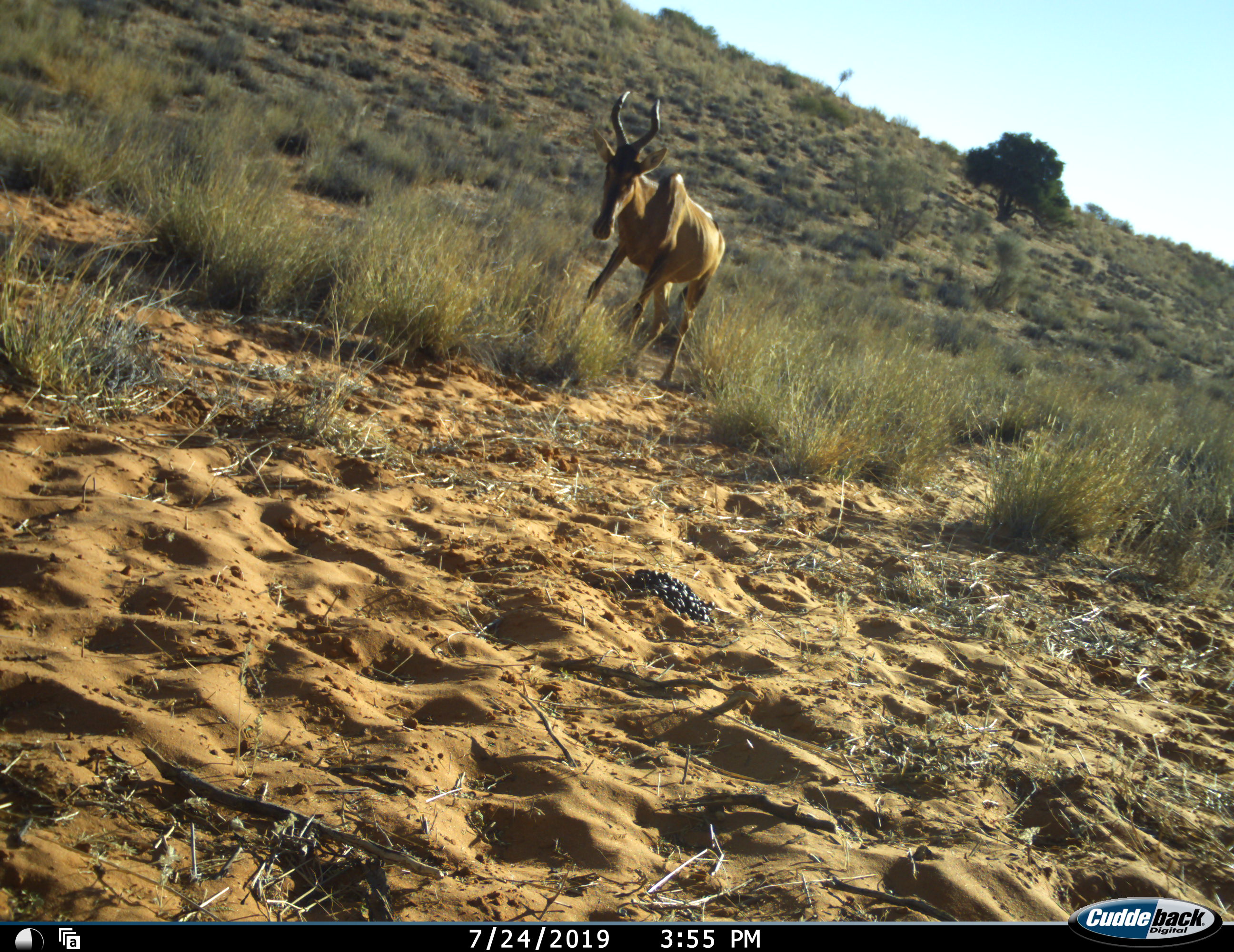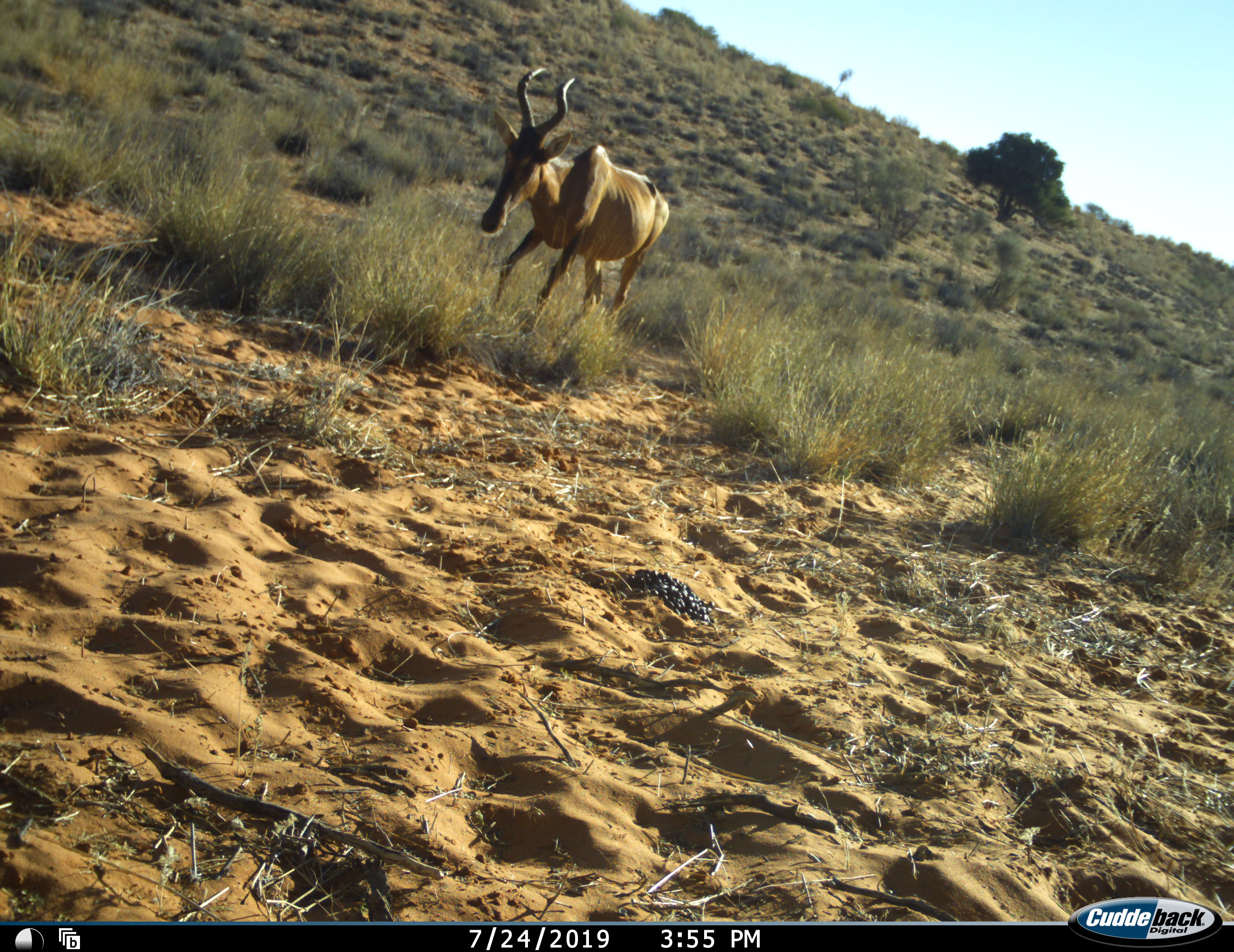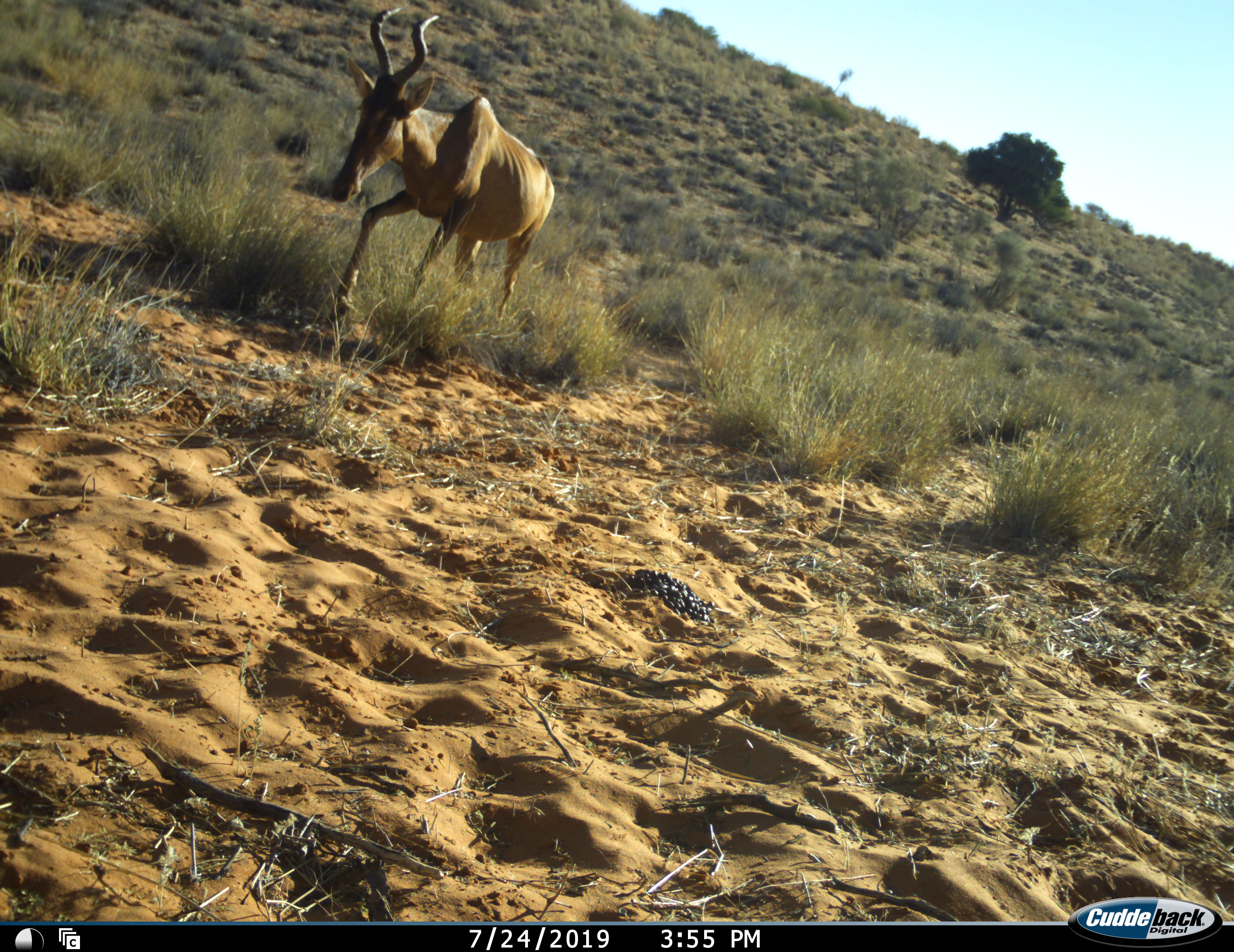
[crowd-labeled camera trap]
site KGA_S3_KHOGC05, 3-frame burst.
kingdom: Animalia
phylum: Chordata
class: Mammalia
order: Artiodactyla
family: Bovidae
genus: Alcelaphus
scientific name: Alcelaphus buselaphus caama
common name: red hartebeest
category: hartebeestred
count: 1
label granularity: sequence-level